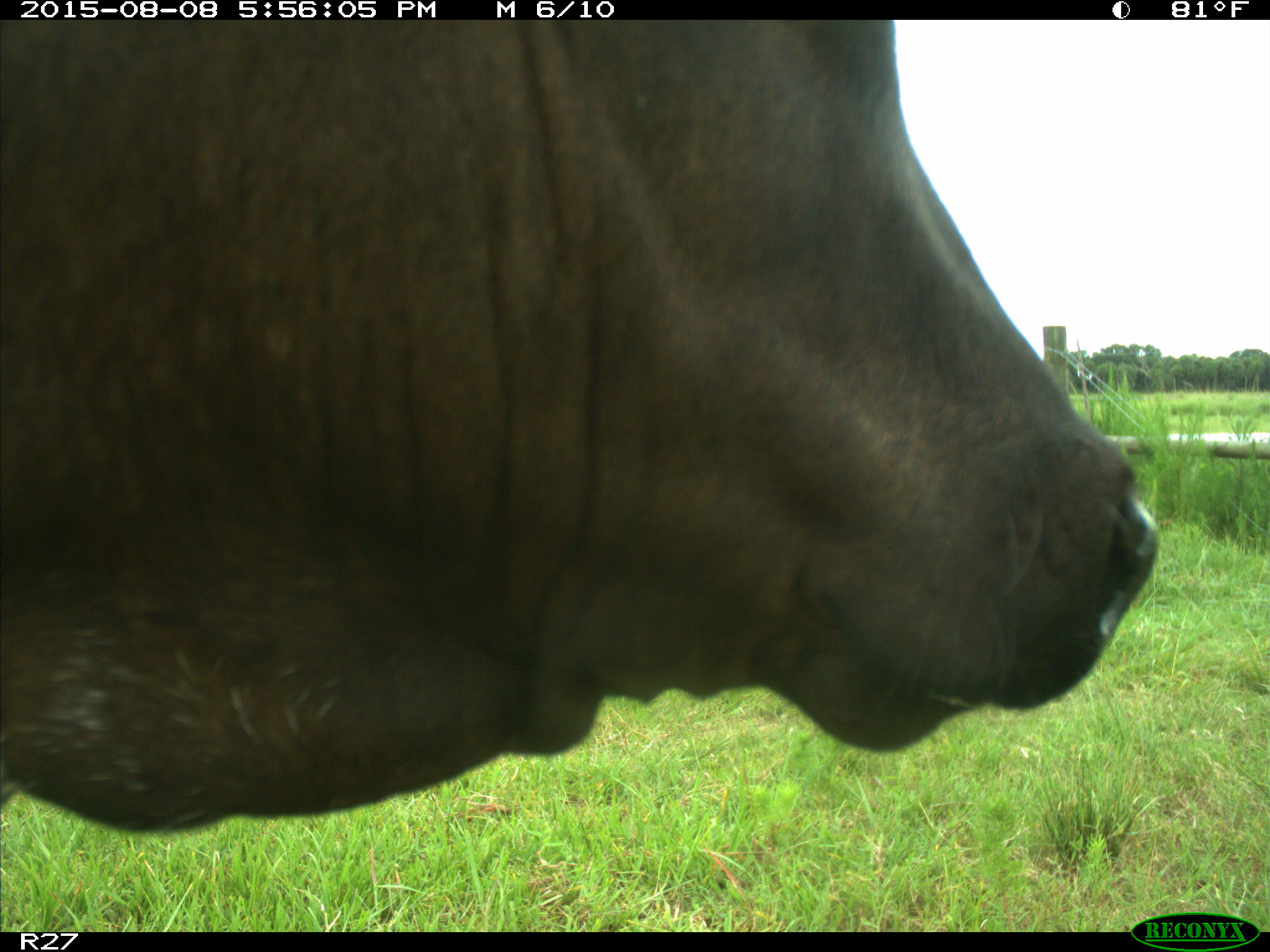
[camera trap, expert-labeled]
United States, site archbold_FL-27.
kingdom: Animalia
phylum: Chordata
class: Mammalia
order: Artiodactyla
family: Bovidae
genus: Bos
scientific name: Bos taurus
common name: domestic cow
Bos taurus (domestic cow).